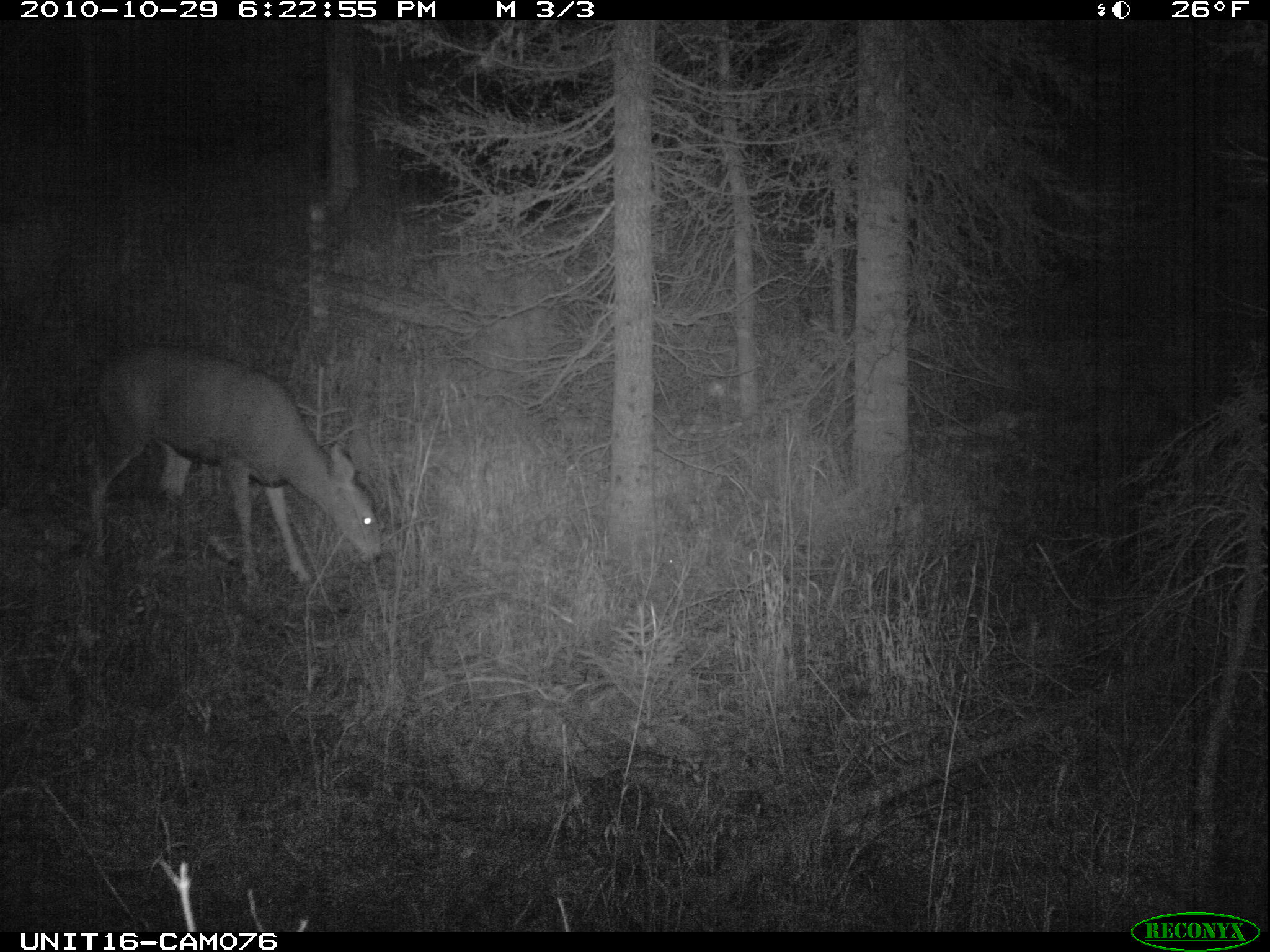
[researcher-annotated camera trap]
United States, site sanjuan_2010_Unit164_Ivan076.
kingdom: Animalia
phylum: Chordata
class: Mammalia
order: Artiodactyla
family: Cervidae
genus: Odocoileus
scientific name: Odocoileus hemionus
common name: mule deer